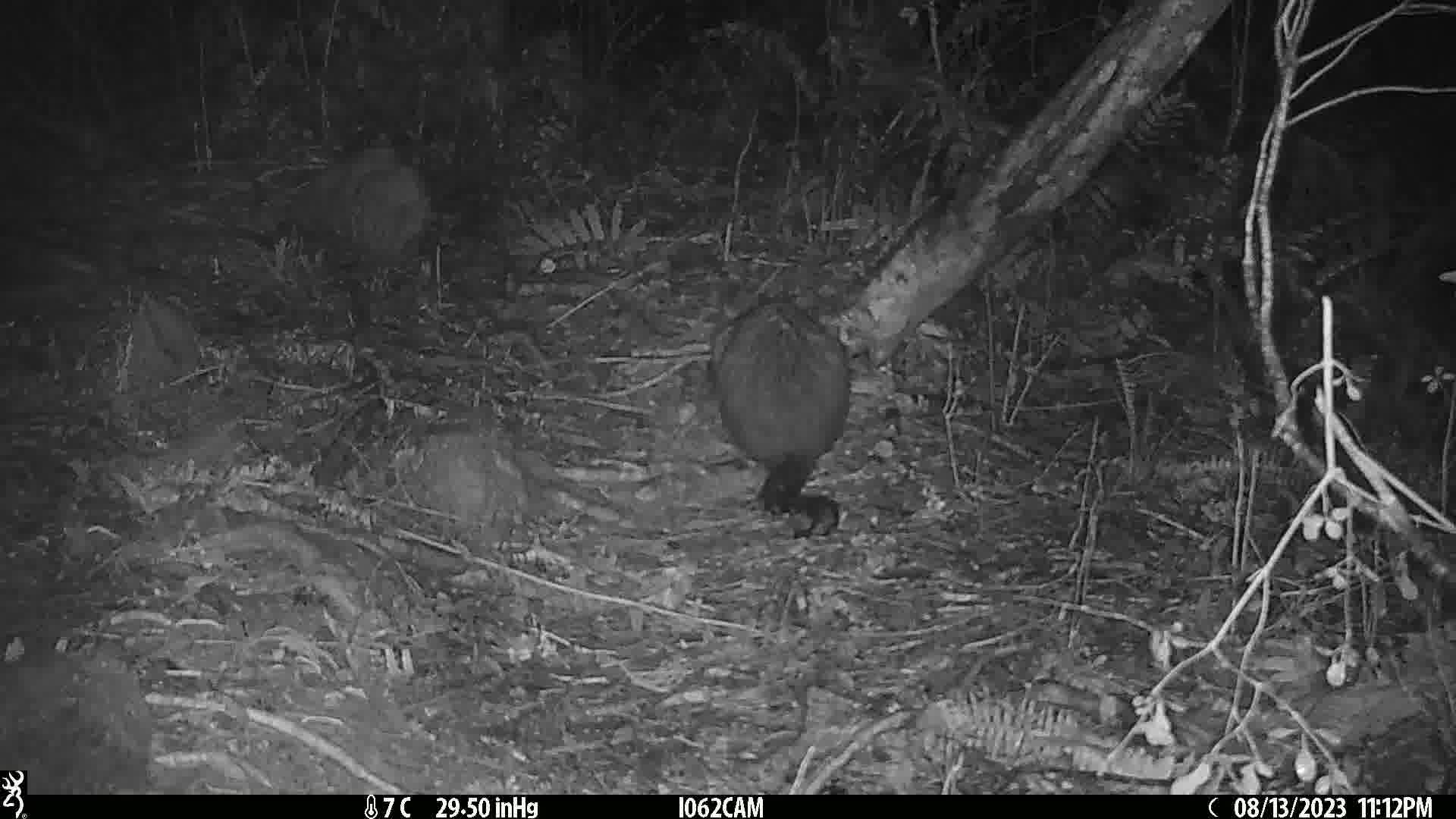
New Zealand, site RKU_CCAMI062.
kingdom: Animalia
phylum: Chordata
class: Mammalia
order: Diprotodontia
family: Phalangeridae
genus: Trichosurus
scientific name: Trichosurus vulpecula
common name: common brushtail possum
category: possum